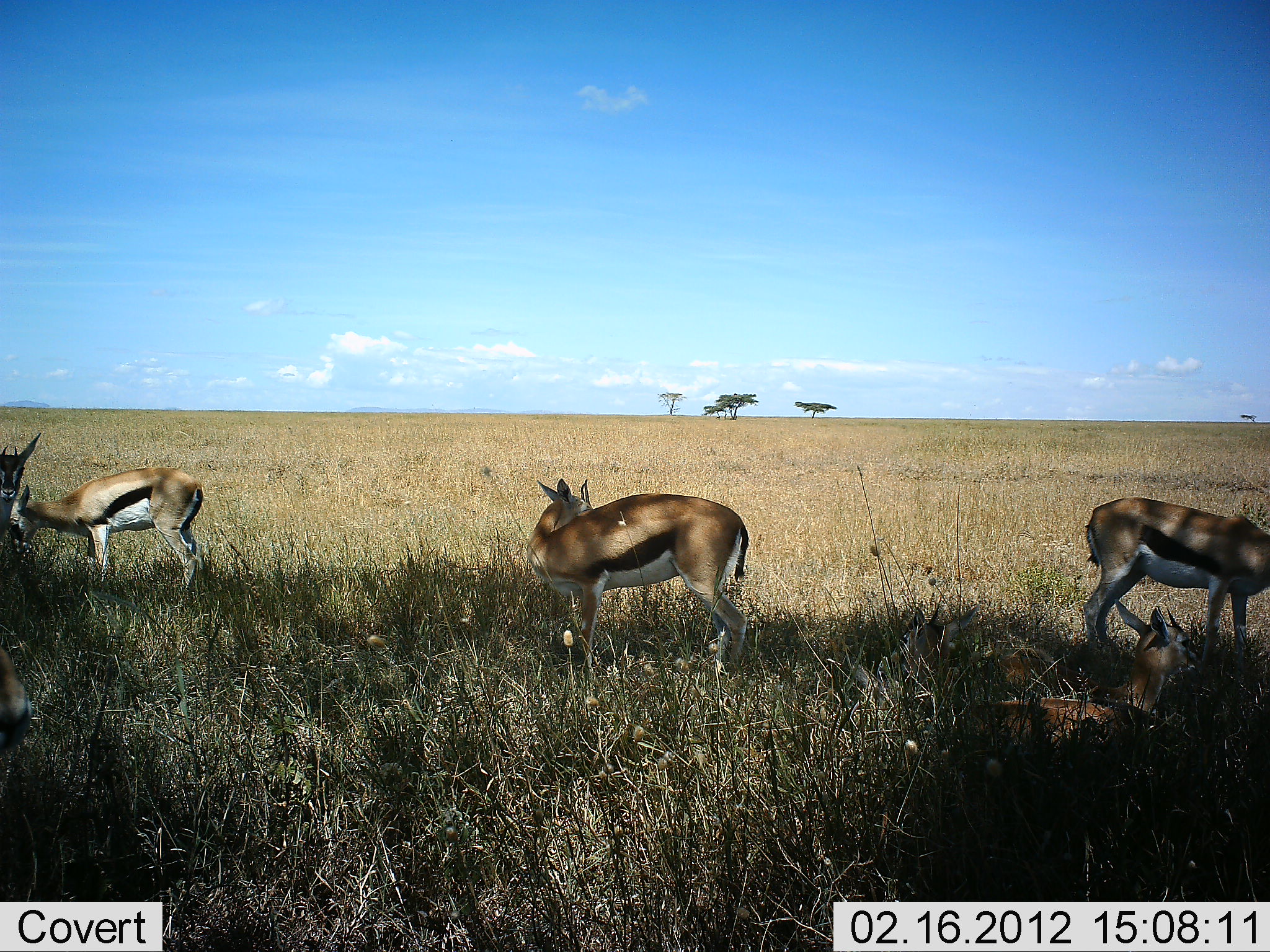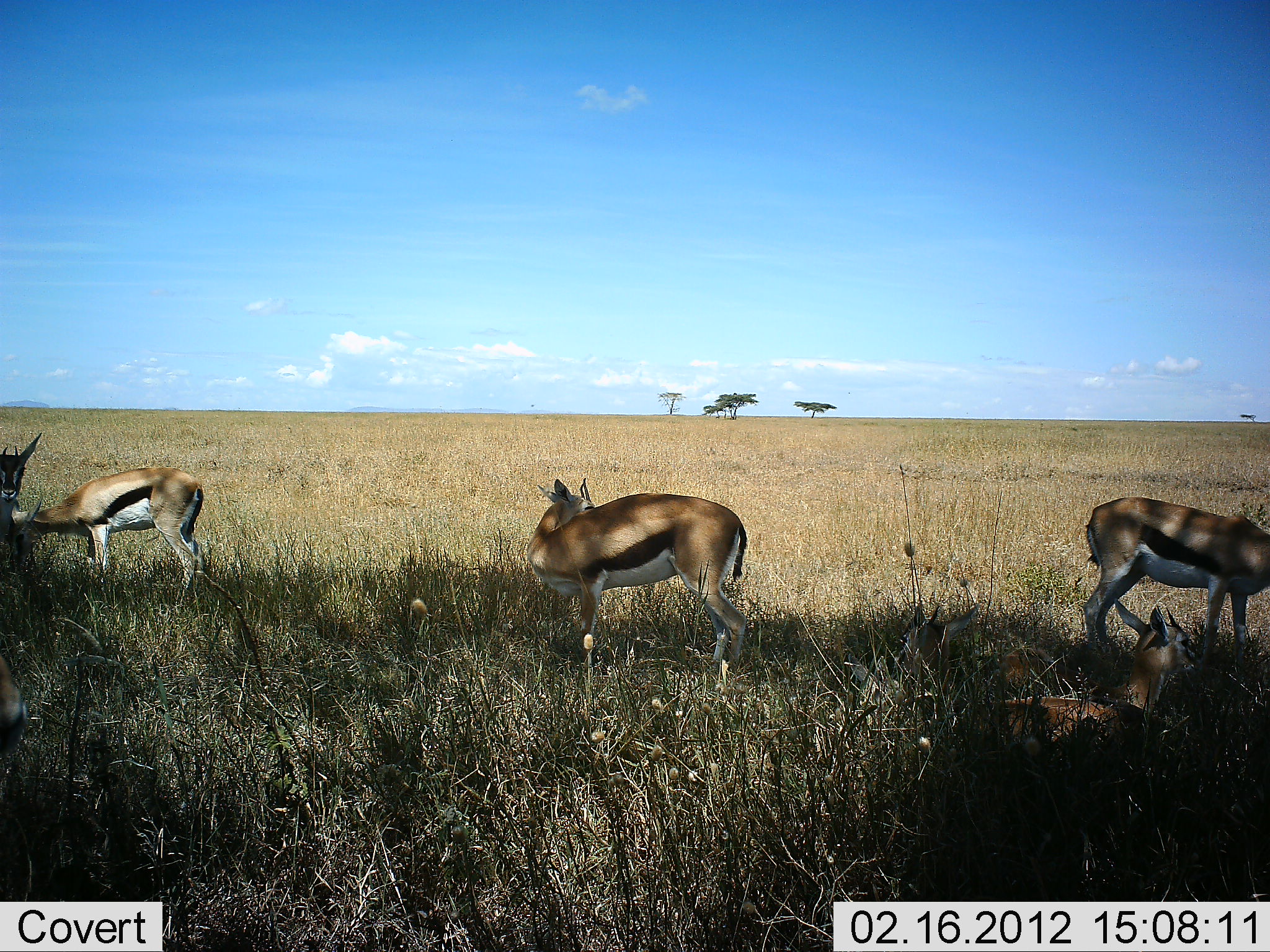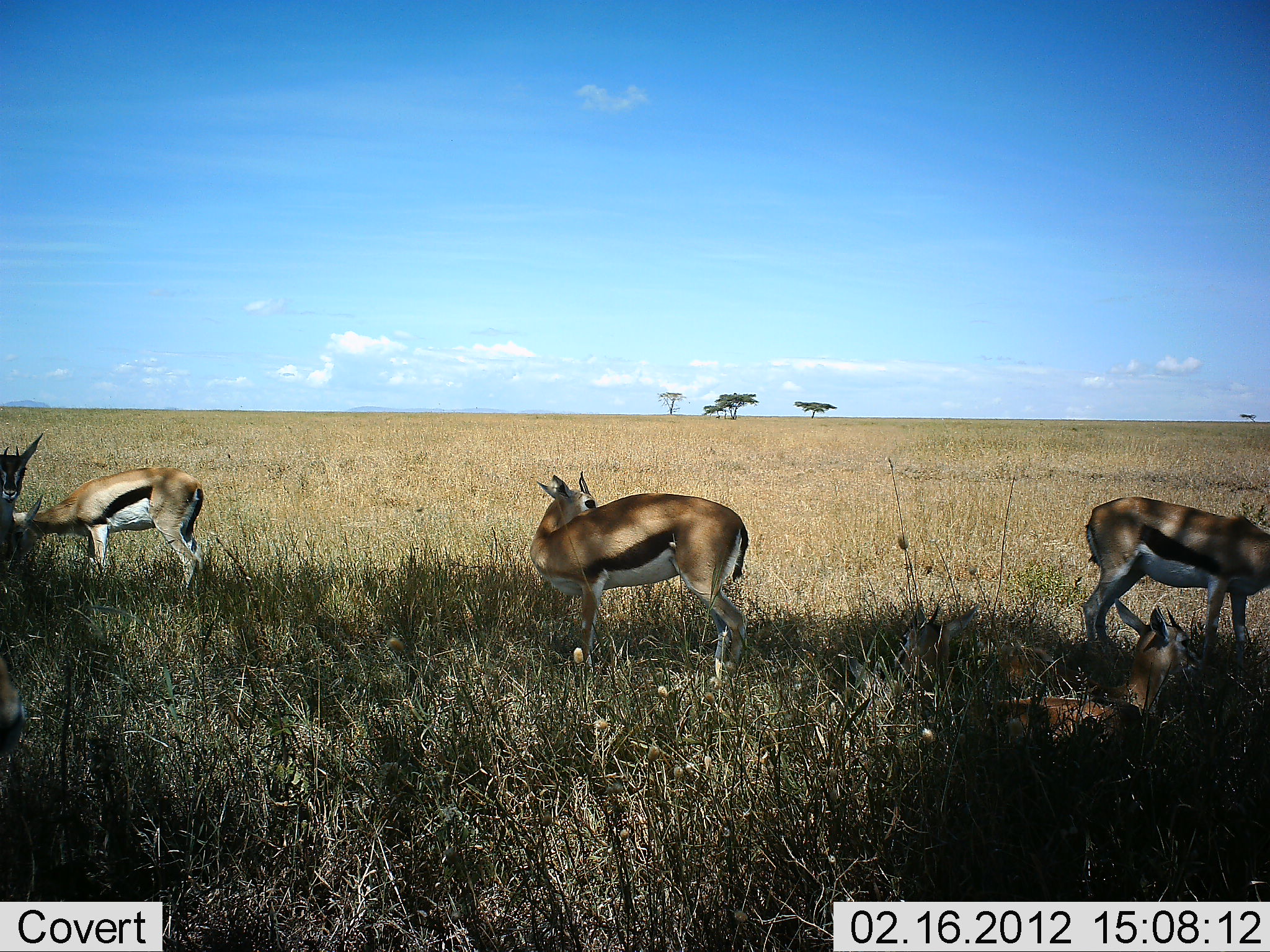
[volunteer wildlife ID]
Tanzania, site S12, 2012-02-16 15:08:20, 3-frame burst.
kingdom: Animalia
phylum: Chordata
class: Mammalia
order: Artiodactyla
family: Bovidae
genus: Eudorcas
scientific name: Eudorcas thomsonii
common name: thomson's gazelle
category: gazellethomsons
Gazellethomsons (thomson's gazelle) (Eudorcas thomsonii), count 5. Behavior (volunteer vote fractions): standing 81%, resting 69%, moving 4%, interacting 4%. Young present (vote fraction): 4%. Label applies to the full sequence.